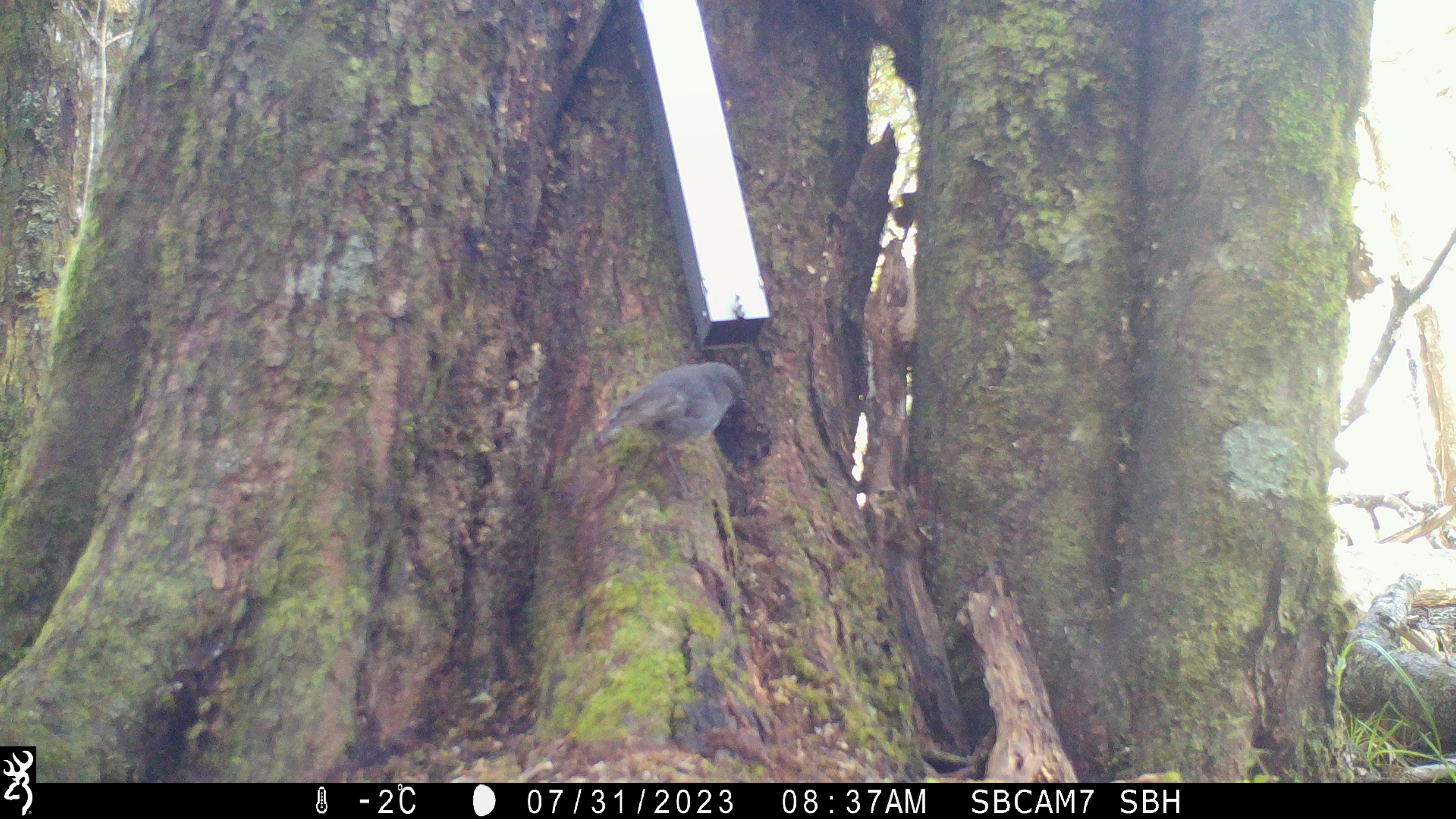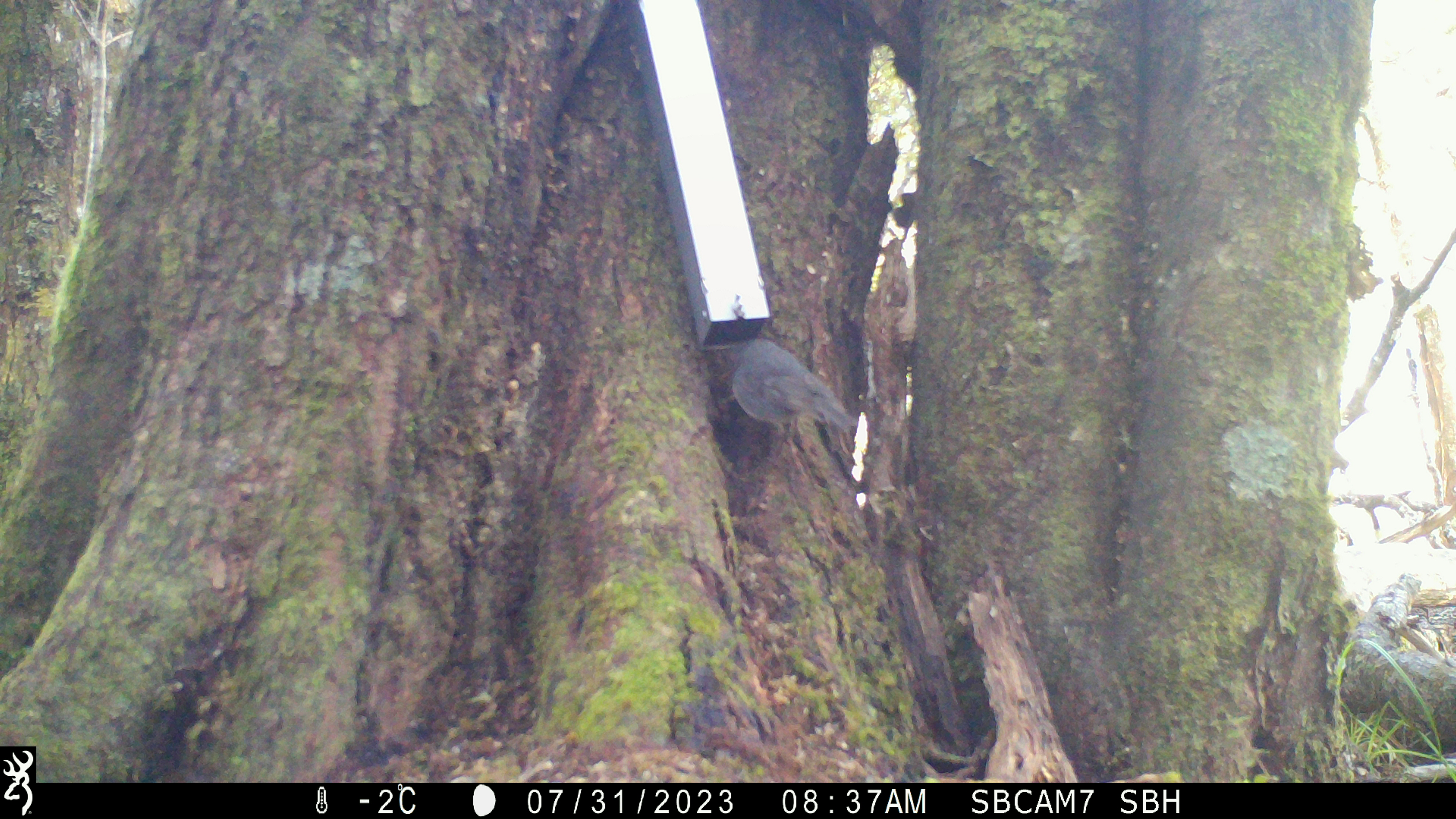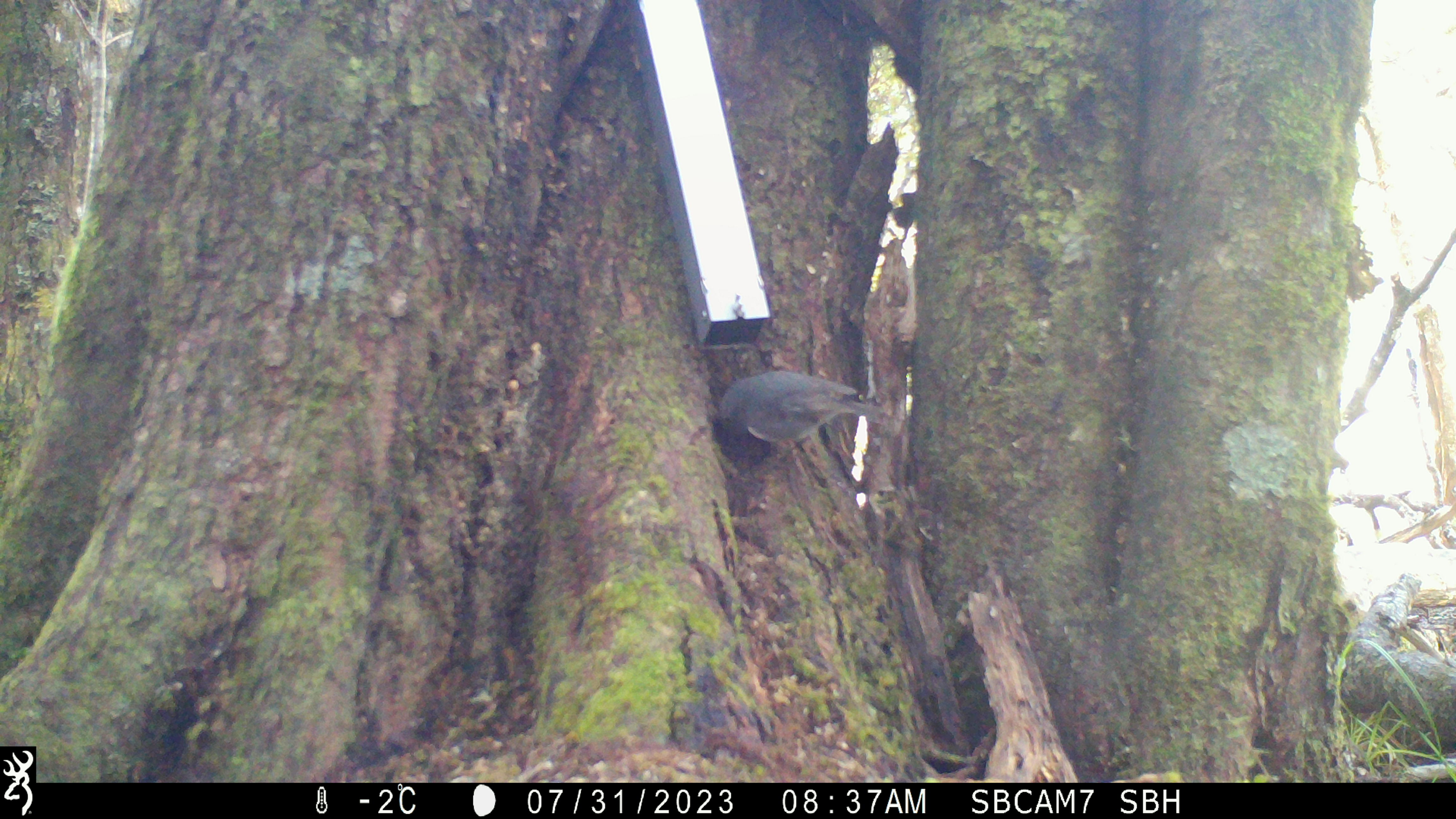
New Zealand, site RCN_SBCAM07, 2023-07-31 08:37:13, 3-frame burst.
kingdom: Animalia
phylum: Chordata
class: Aves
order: Passeriformes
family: Petroicidae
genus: Petroica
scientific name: Petroica australis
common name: new zealand robin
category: robin